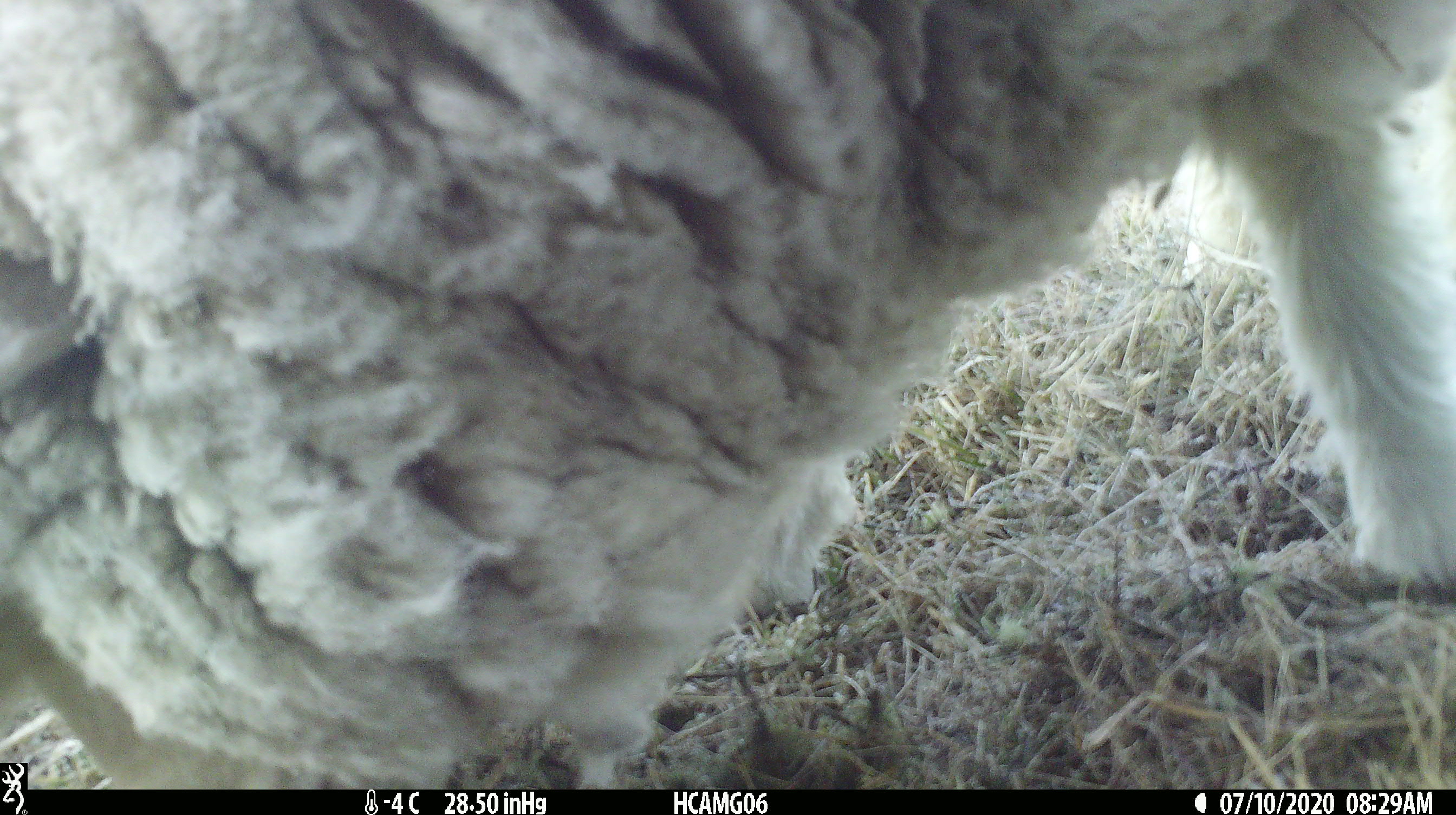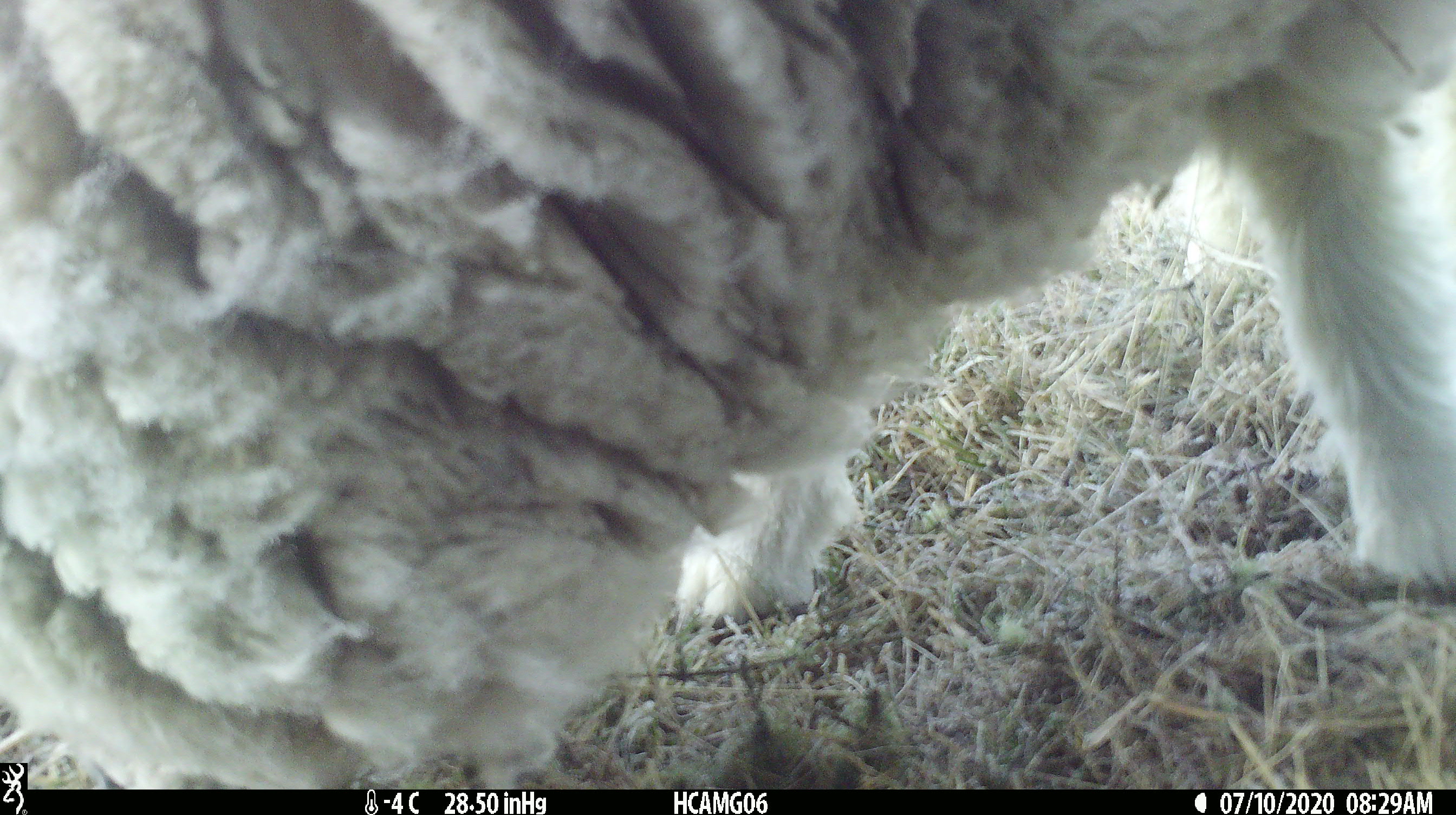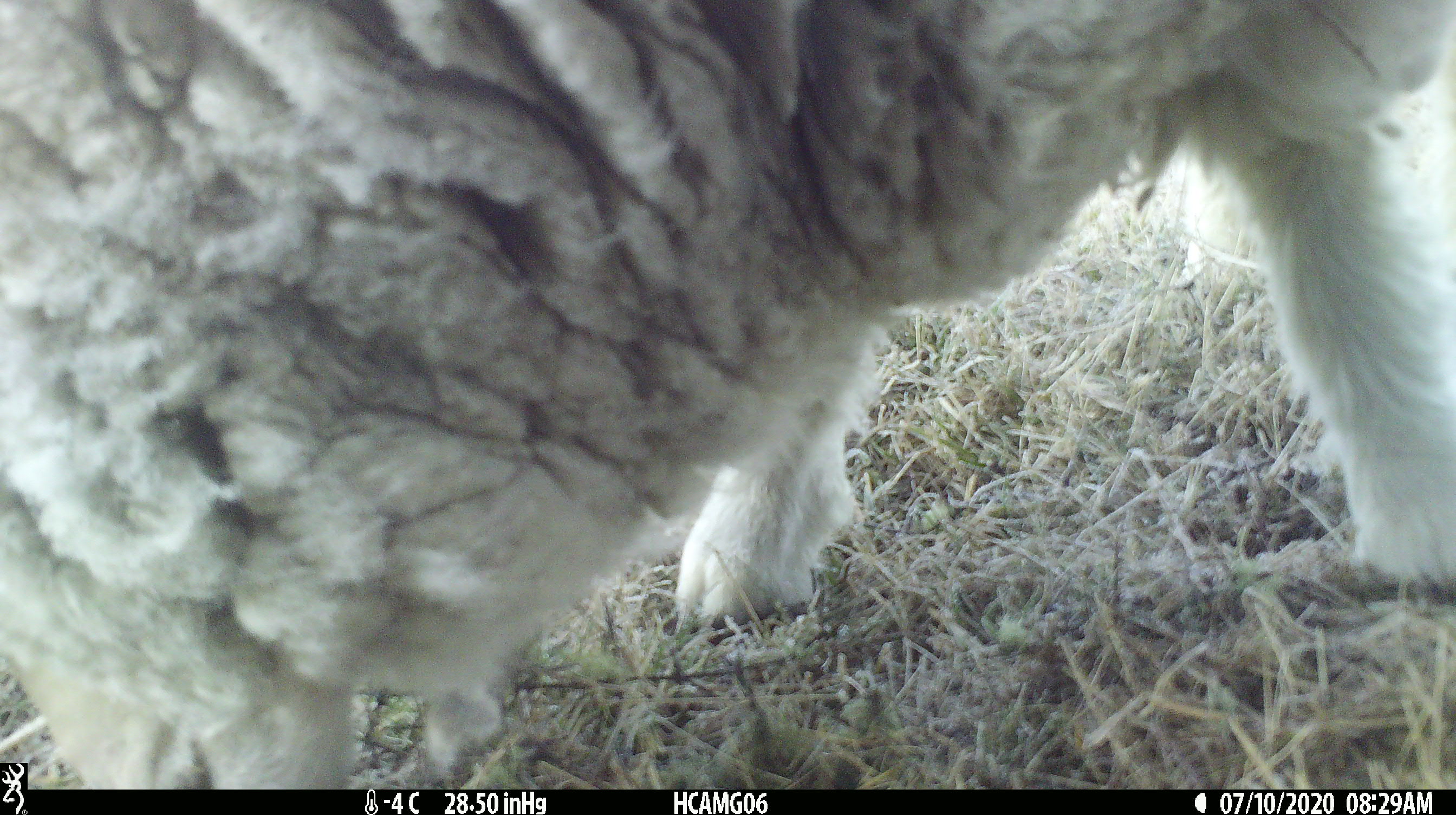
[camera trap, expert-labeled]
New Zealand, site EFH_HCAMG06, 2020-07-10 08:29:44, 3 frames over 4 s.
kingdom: Animalia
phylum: Chordata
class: Mammalia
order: Artiodactyla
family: Bovidae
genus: Ovis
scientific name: Ovis aries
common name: domestic sheep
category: sheep